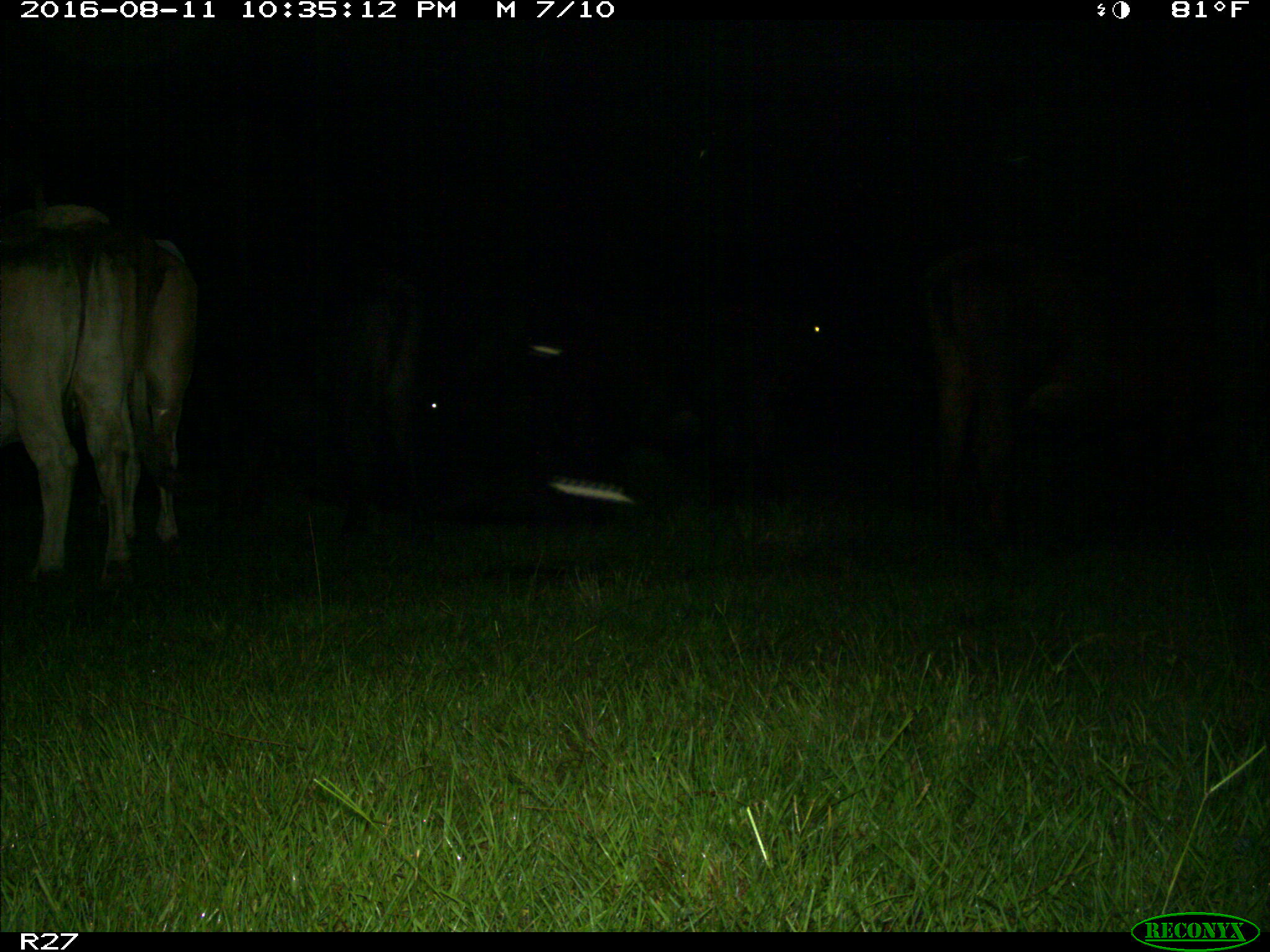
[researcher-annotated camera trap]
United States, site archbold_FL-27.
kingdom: Animalia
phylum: Chordata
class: Mammalia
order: Artiodactyla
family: Bovidae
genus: Bos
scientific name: Bos taurus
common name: domestic cow